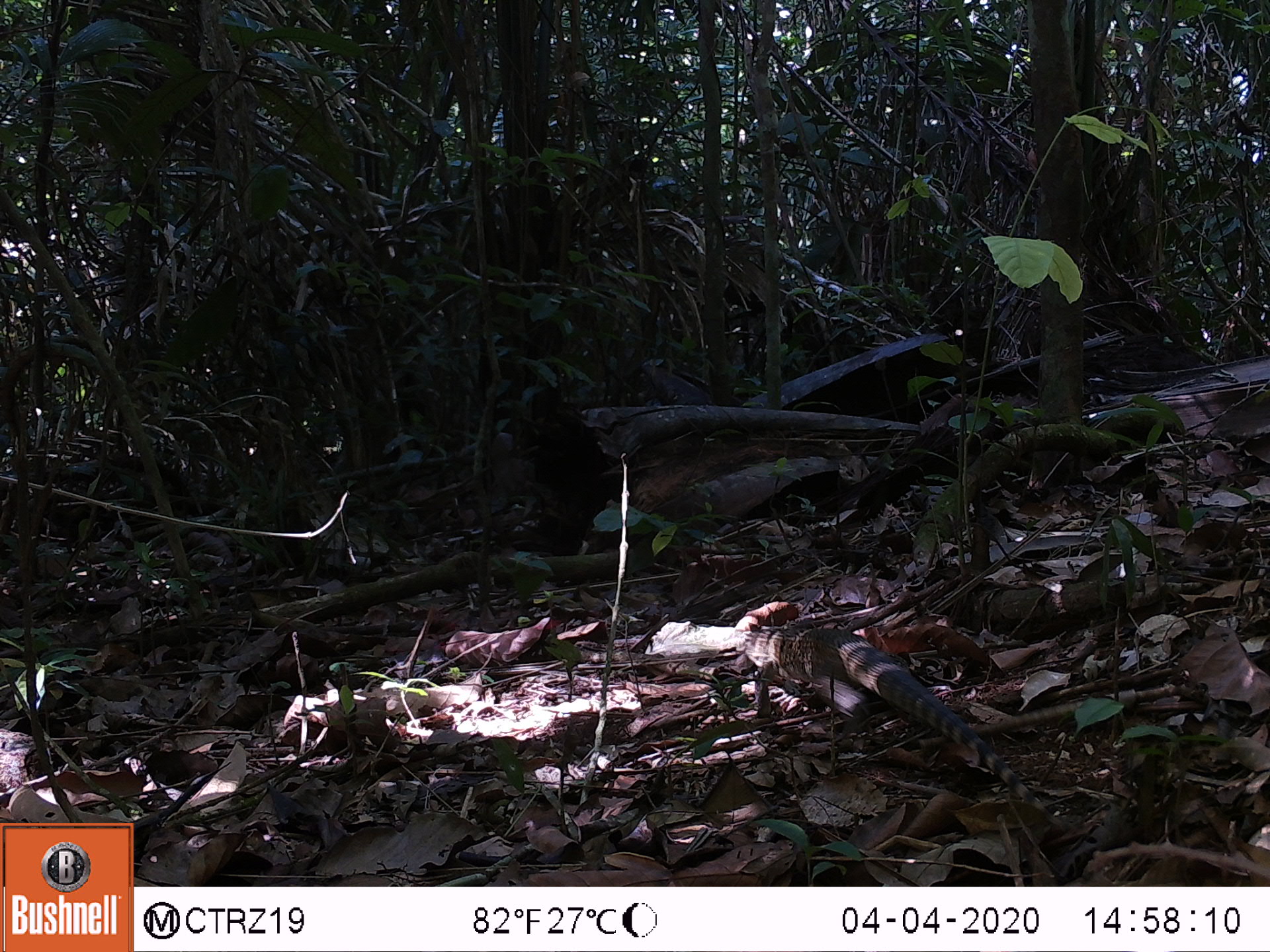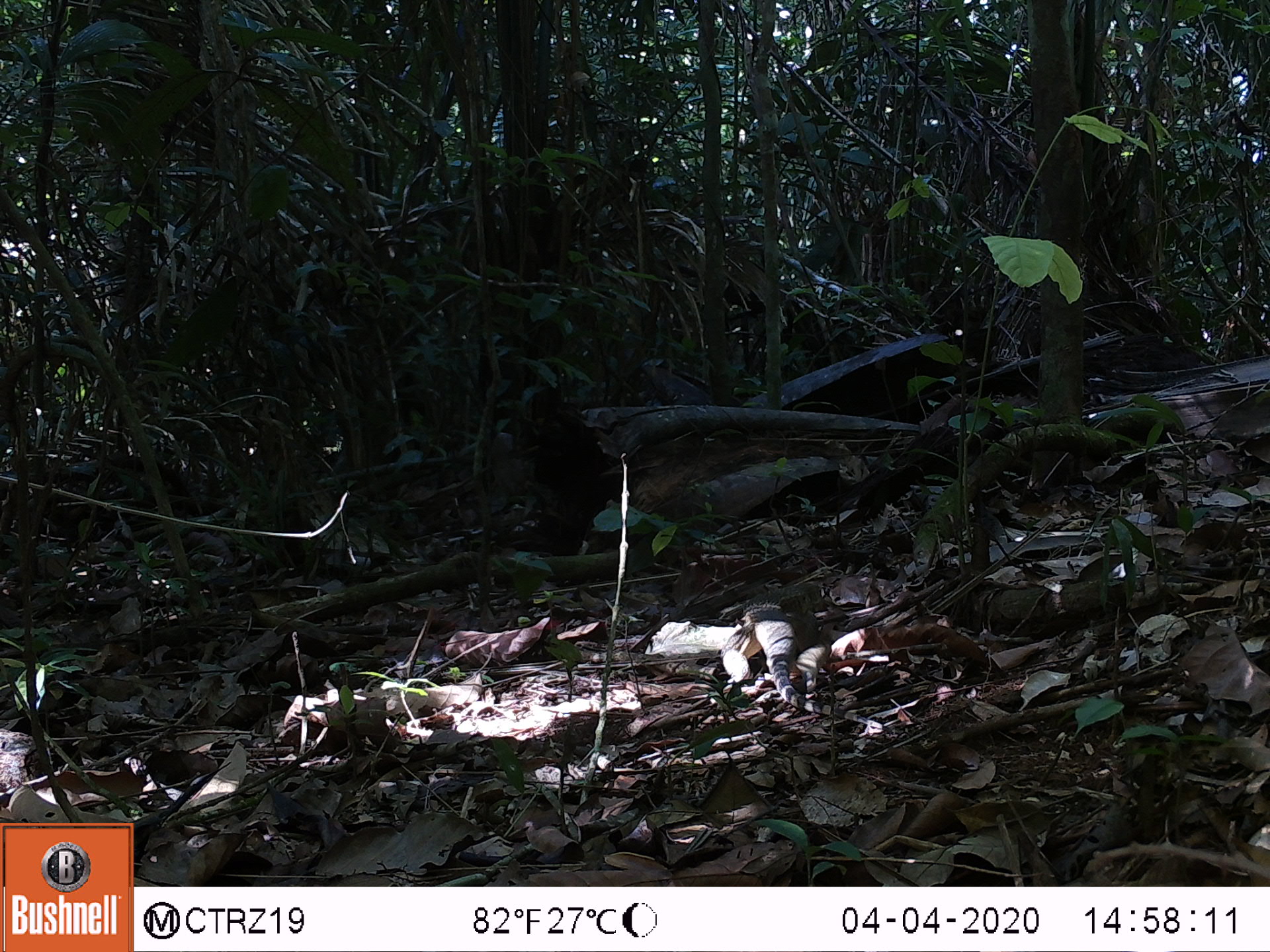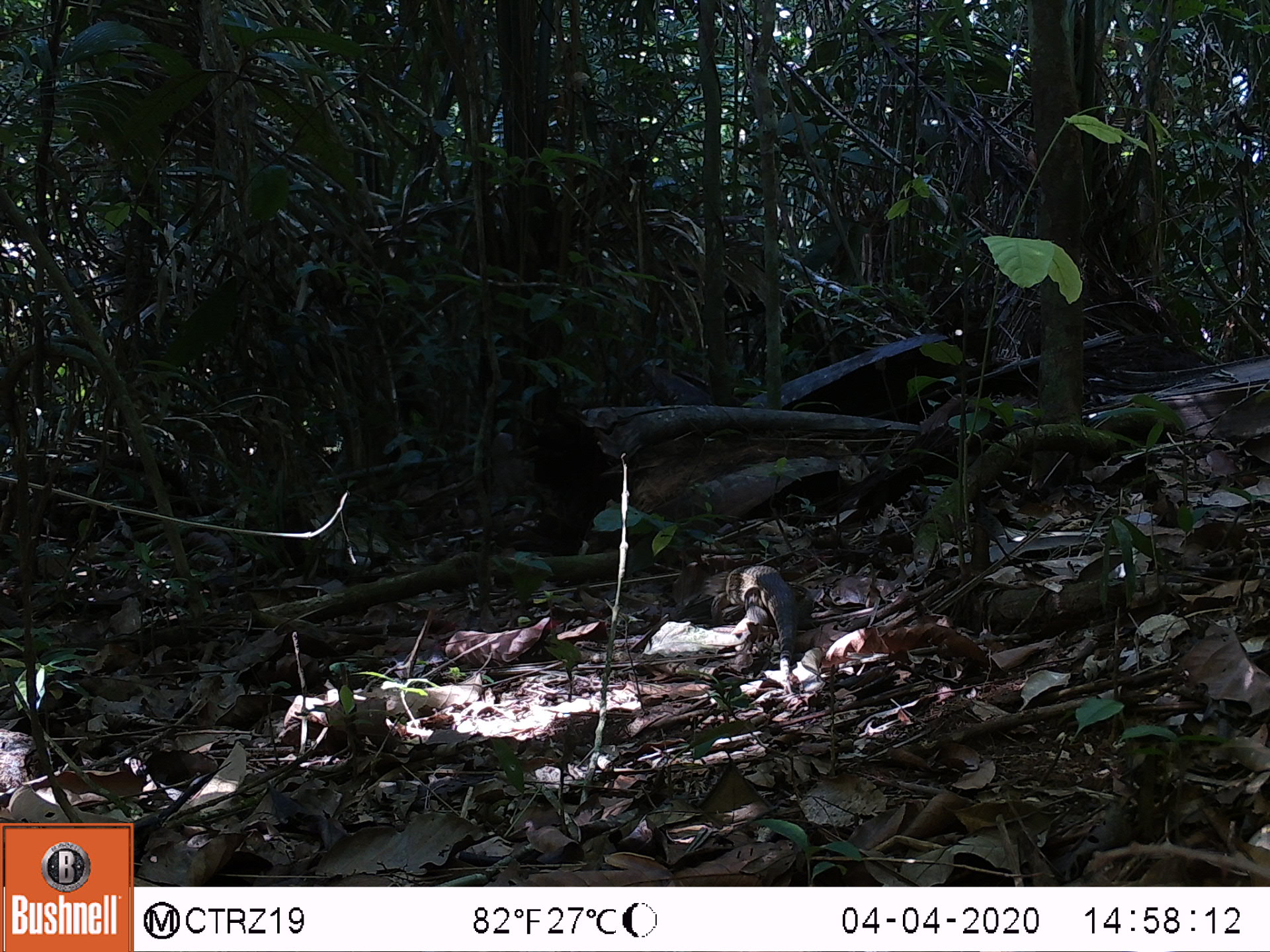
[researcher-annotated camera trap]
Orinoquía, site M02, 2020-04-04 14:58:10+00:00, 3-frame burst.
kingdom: Animalia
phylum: Chordata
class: Reptilia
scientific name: Reptilia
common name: reptile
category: unknown reptile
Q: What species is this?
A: Unknown reptile (reptile) (Reptilia).